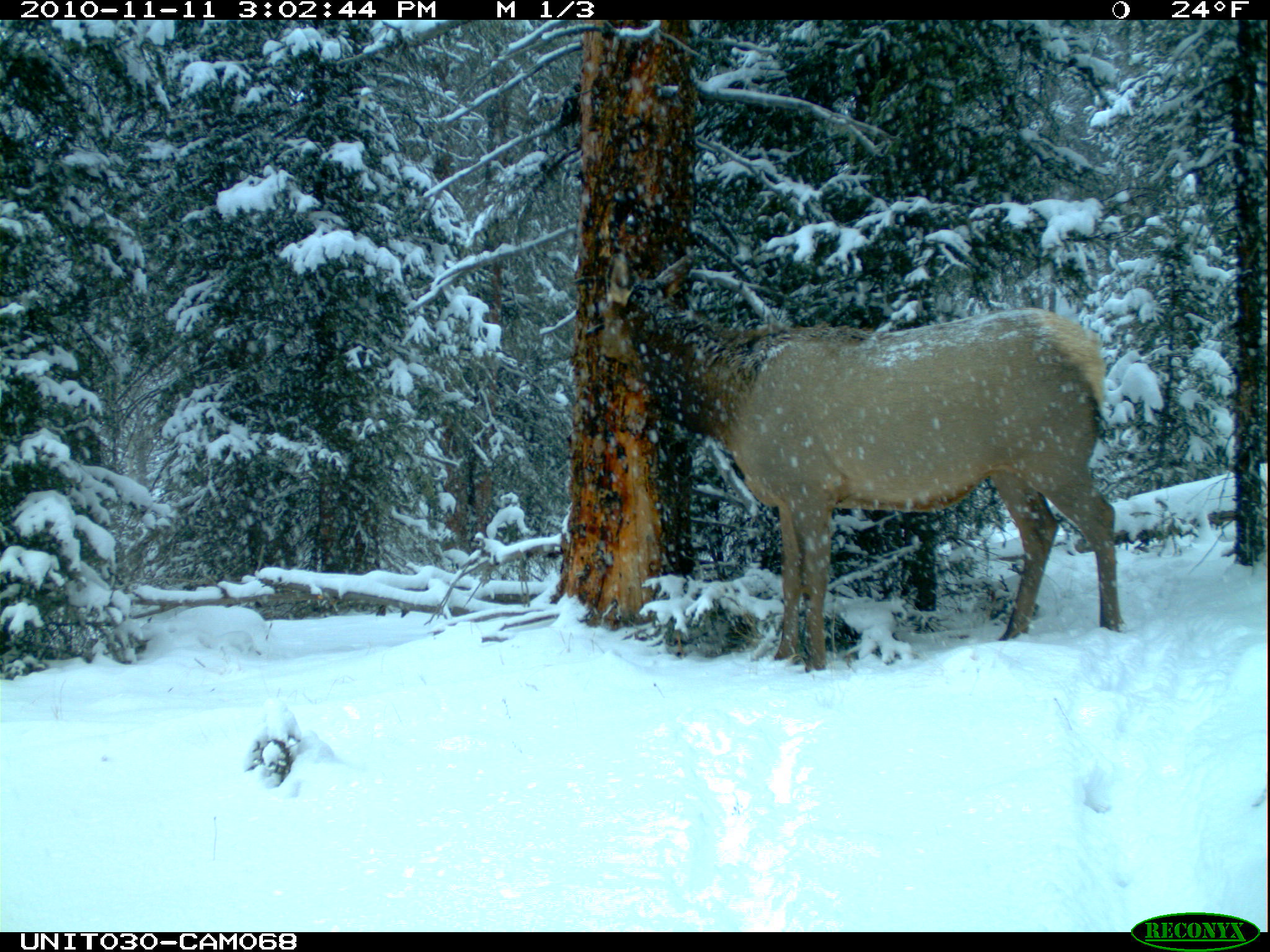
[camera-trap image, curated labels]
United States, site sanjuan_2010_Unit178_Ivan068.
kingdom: Animalia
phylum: Chordata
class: Mammalia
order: Artiodactyla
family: Cervidae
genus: Cervus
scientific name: Cervus elaphus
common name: red deer